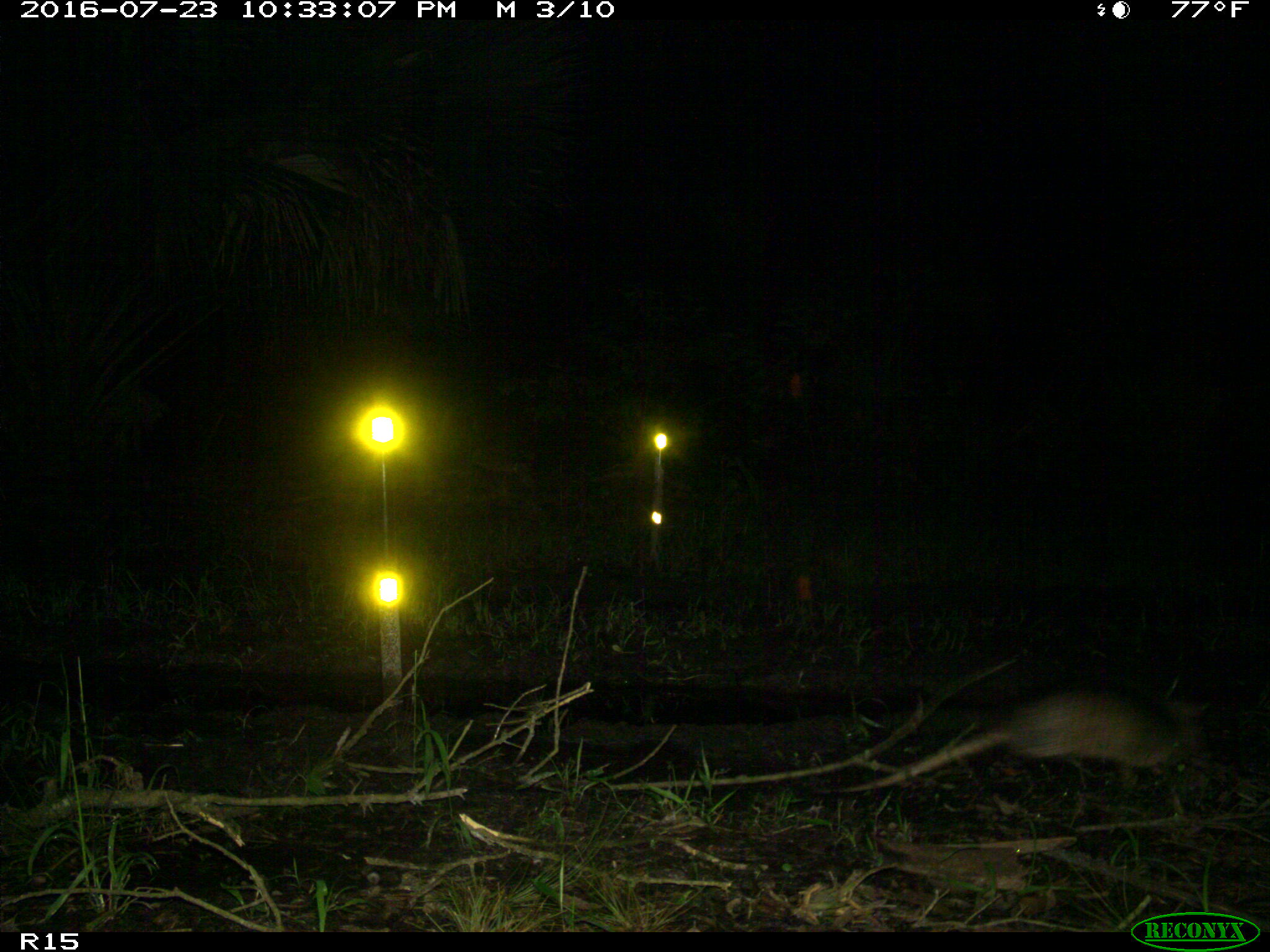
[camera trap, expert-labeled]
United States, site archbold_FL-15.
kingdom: Animalia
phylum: Chordata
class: Mammalia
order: Cingulata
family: Dasypodidae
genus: Dasypus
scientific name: Dasypus novemcinctus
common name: nine-banded armadillo